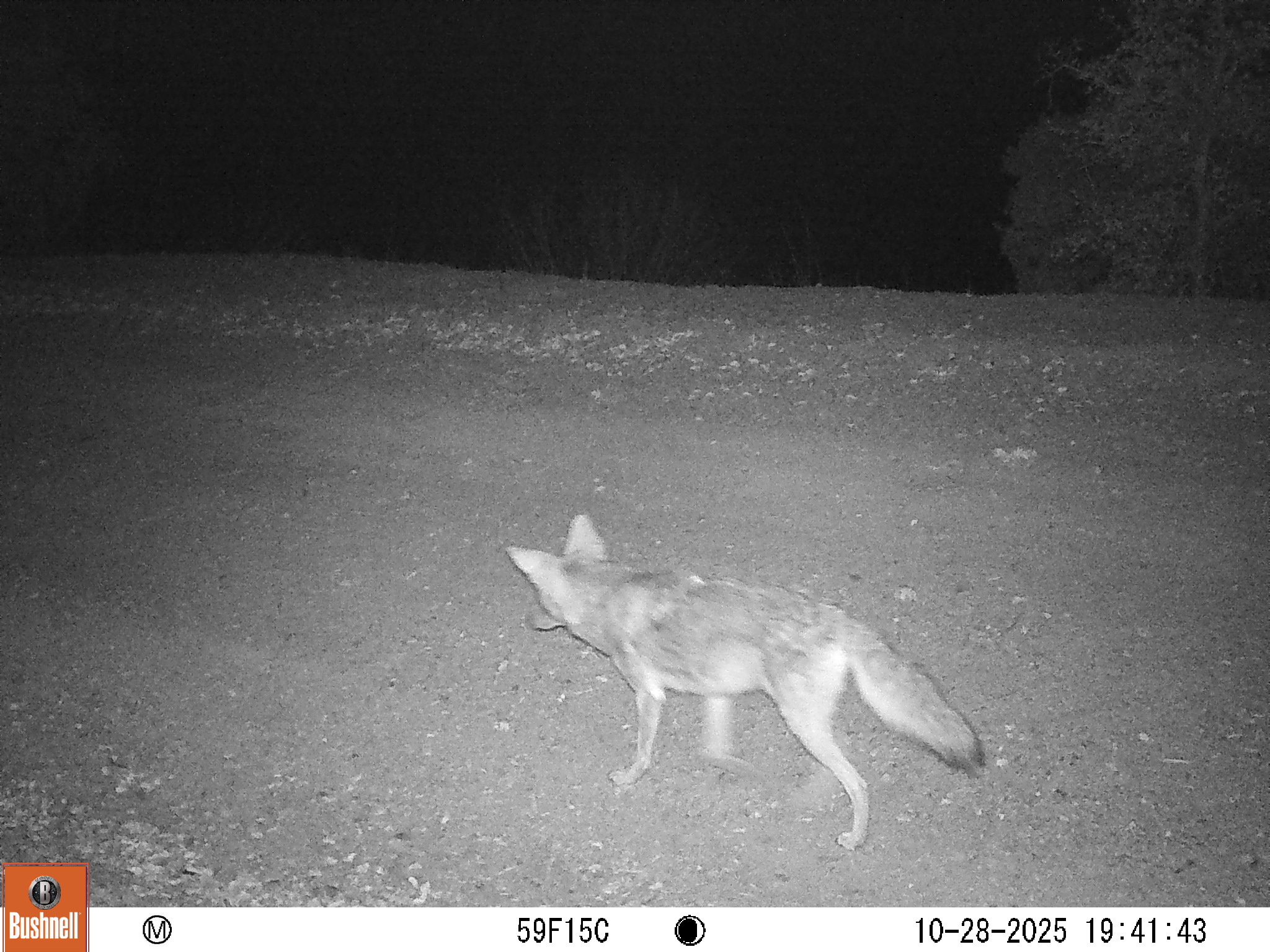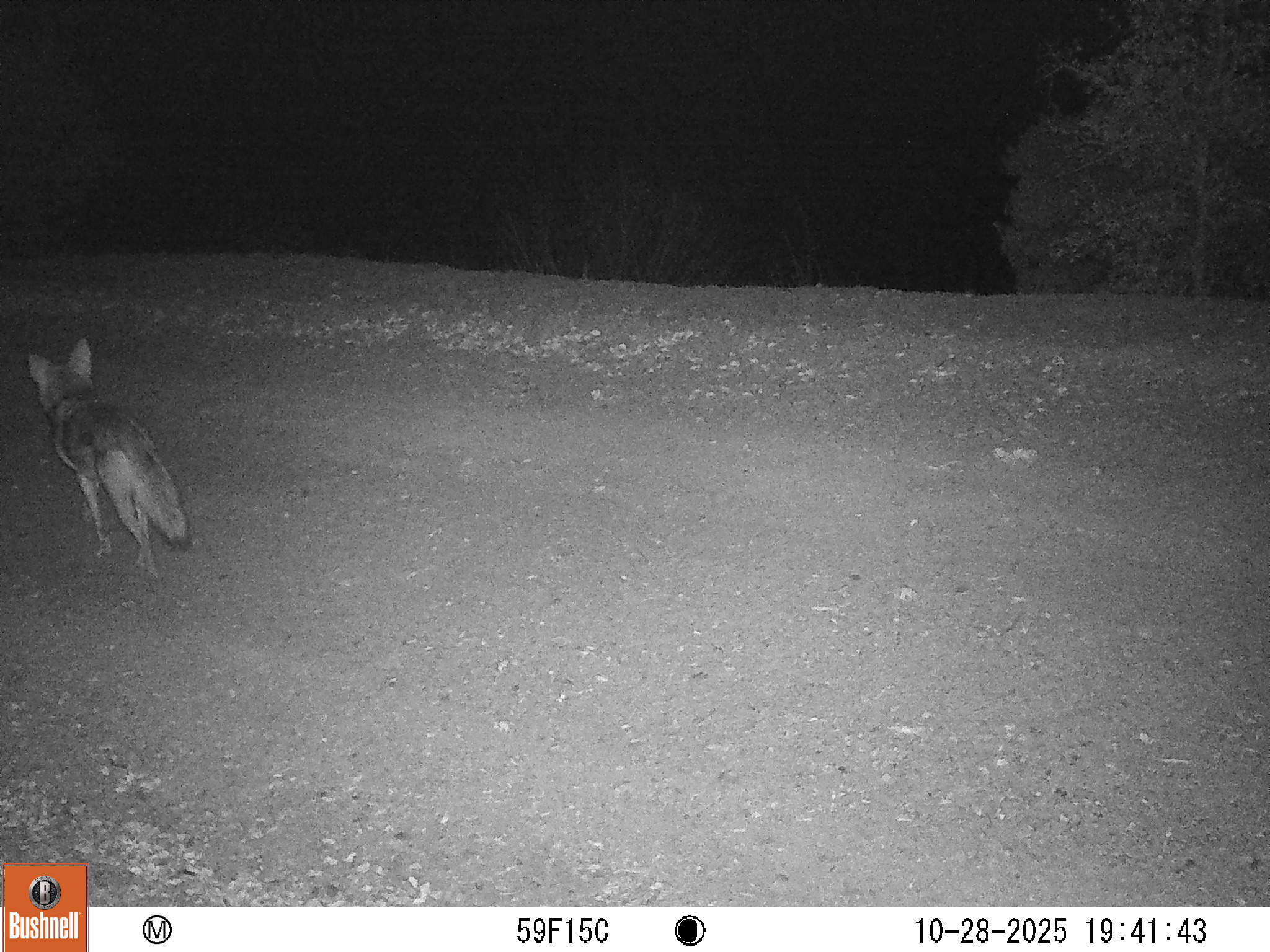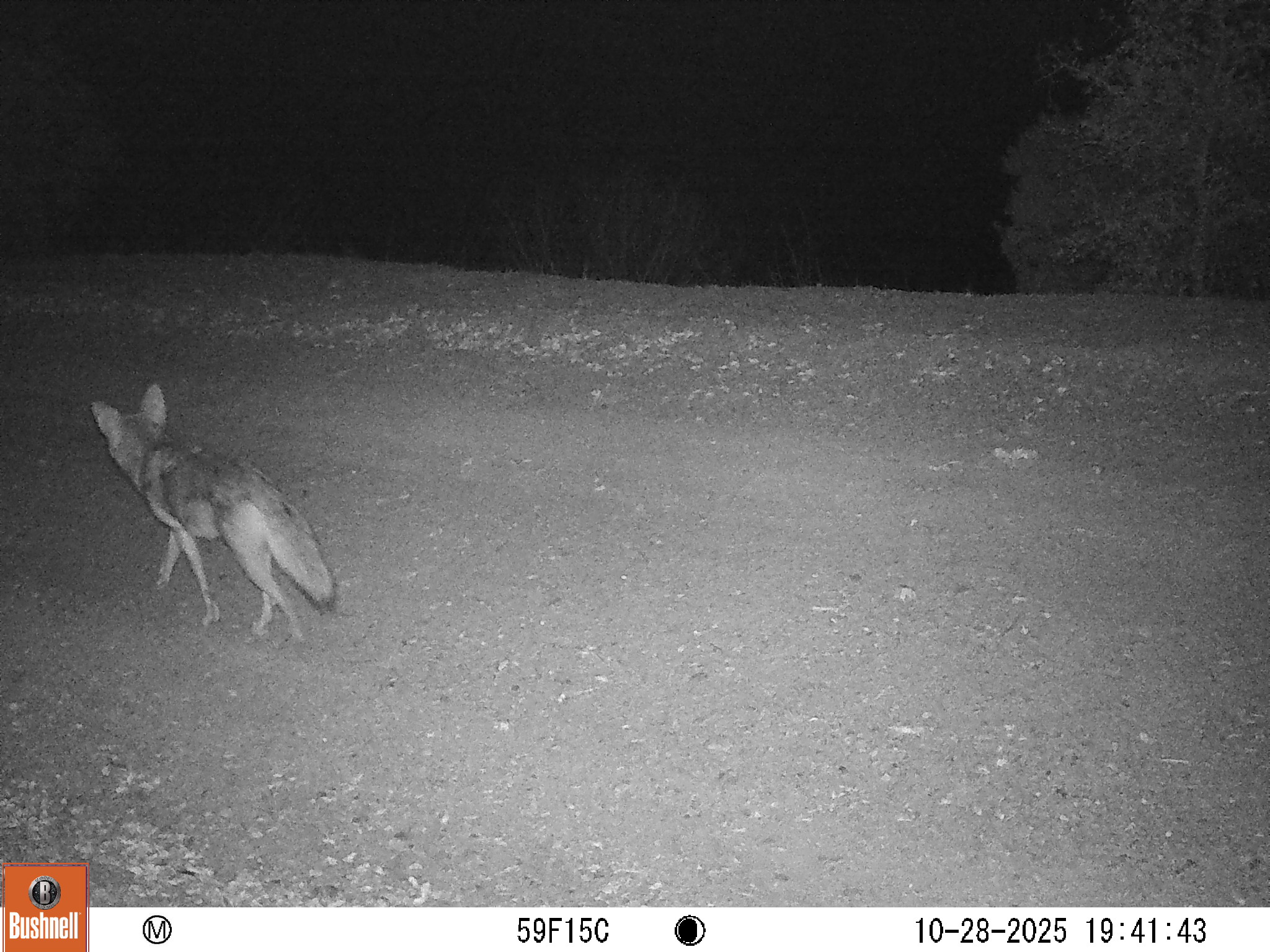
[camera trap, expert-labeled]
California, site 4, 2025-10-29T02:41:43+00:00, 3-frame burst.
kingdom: Animalia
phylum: Chordata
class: Mammalia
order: Carnivora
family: Canidae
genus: Canis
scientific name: Canis latrans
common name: coyote